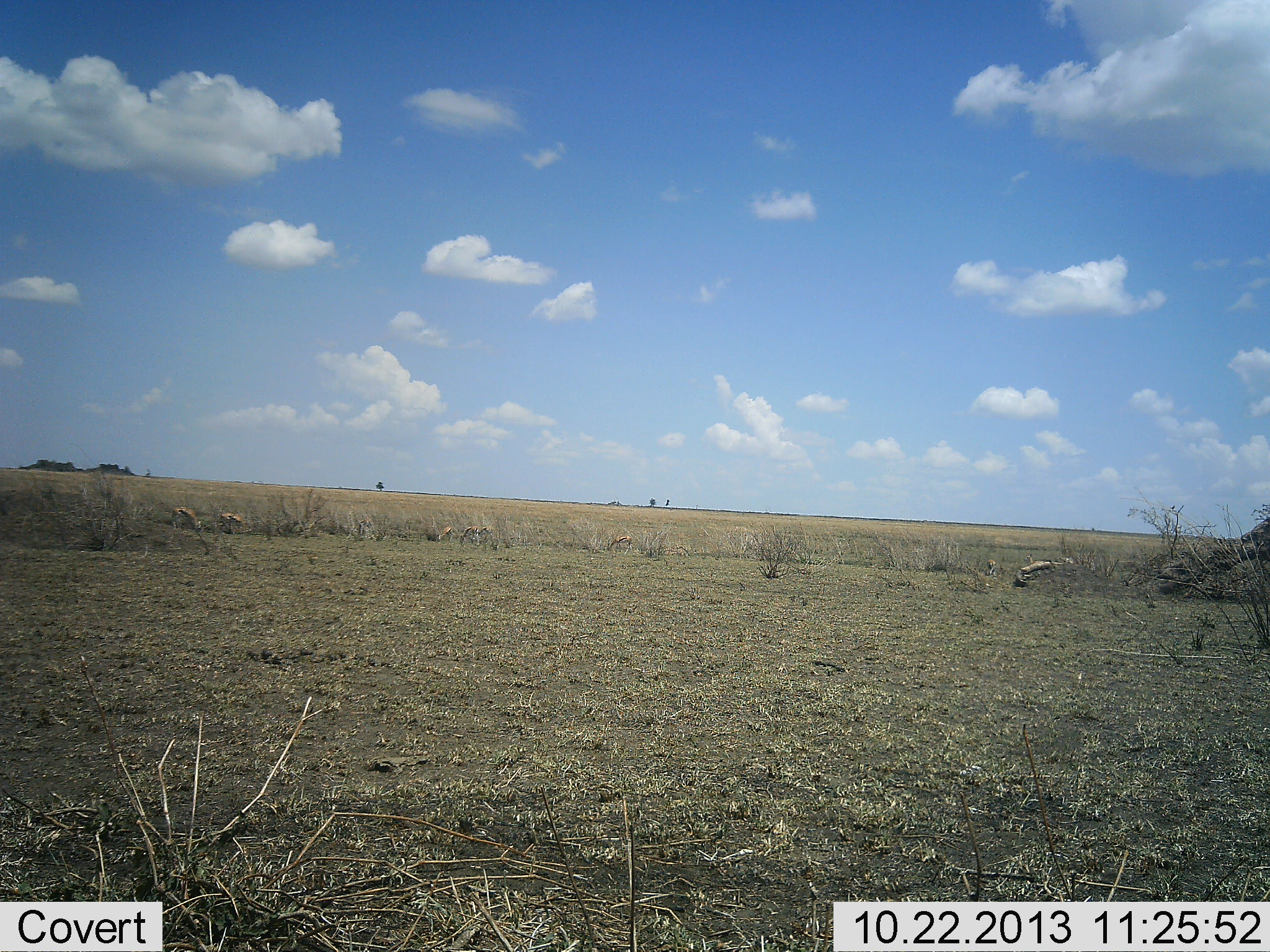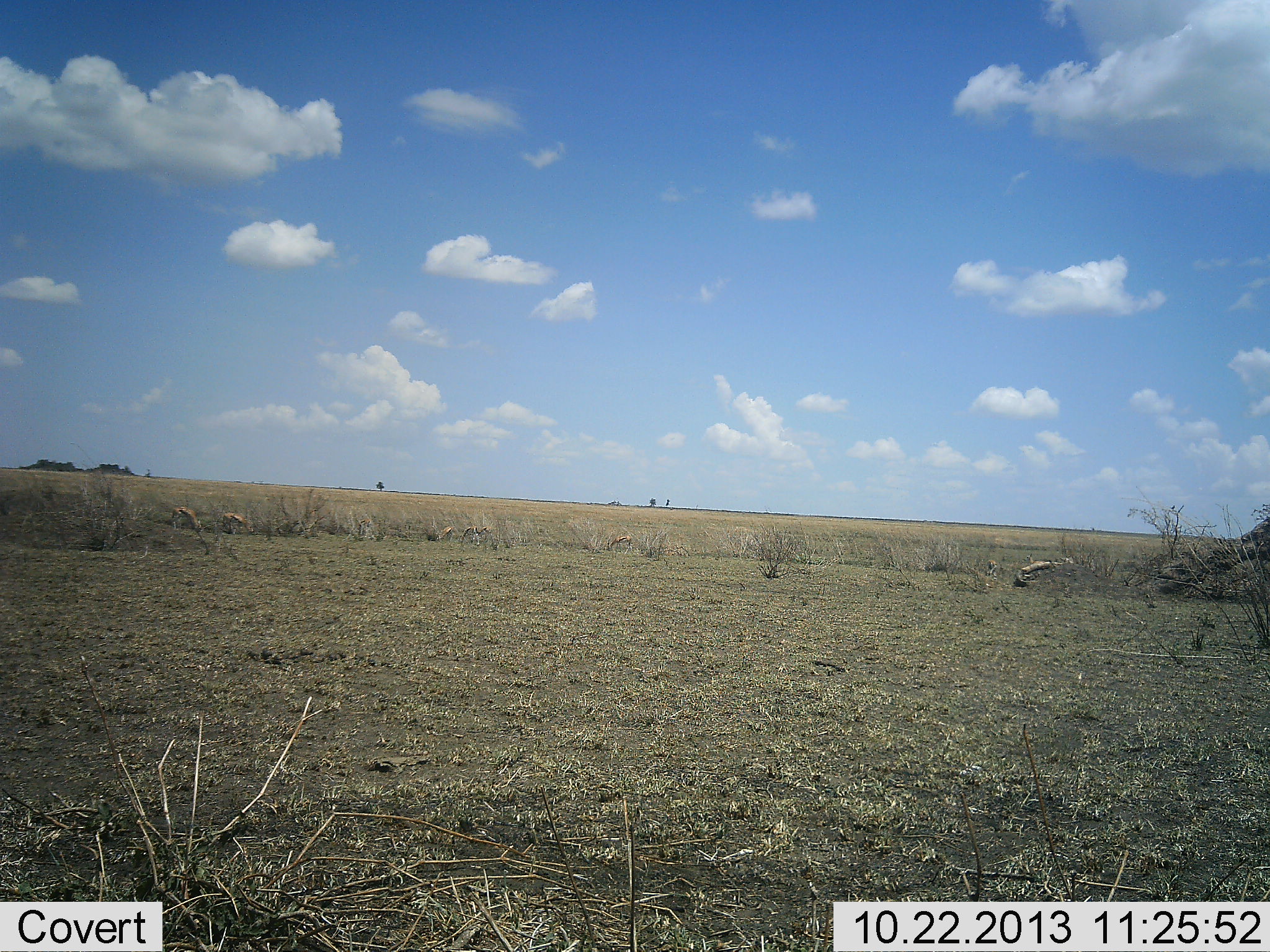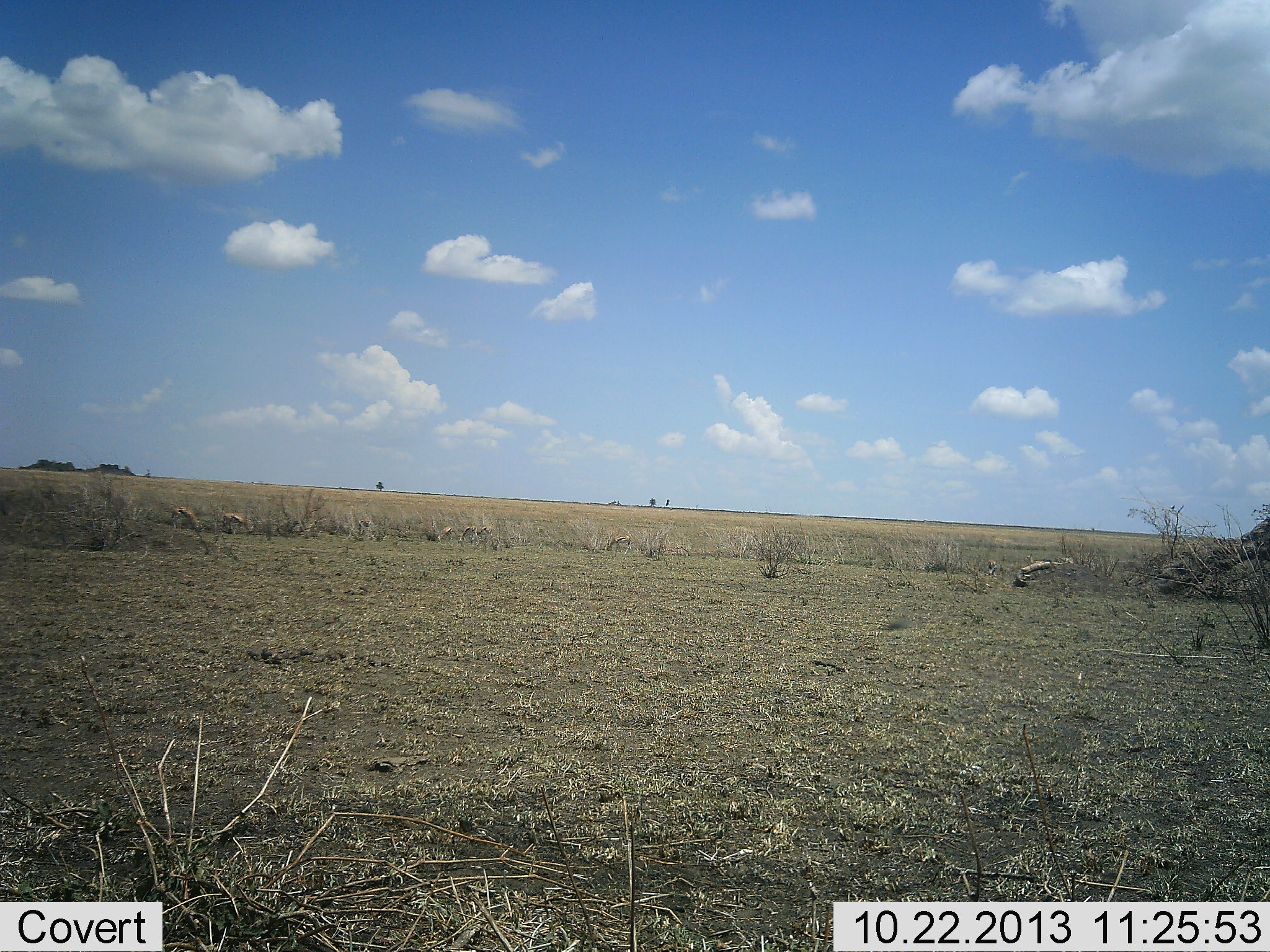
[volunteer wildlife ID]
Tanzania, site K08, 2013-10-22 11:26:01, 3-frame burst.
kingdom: Animalia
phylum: Chordata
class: Mammalia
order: Artiodactyla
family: Bovidae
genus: Eudorcas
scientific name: Eudorcas thomsonii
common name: thomson's gazelle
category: gazellethomsons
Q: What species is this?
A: Gazellethomsons (thomson's gazelle) (Eudorcas thomsonii).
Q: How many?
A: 5.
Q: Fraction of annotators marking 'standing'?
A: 33%.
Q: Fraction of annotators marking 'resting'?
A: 17%.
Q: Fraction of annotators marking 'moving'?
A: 0%.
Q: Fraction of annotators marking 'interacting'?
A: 0%.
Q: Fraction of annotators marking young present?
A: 0%.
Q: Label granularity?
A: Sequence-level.